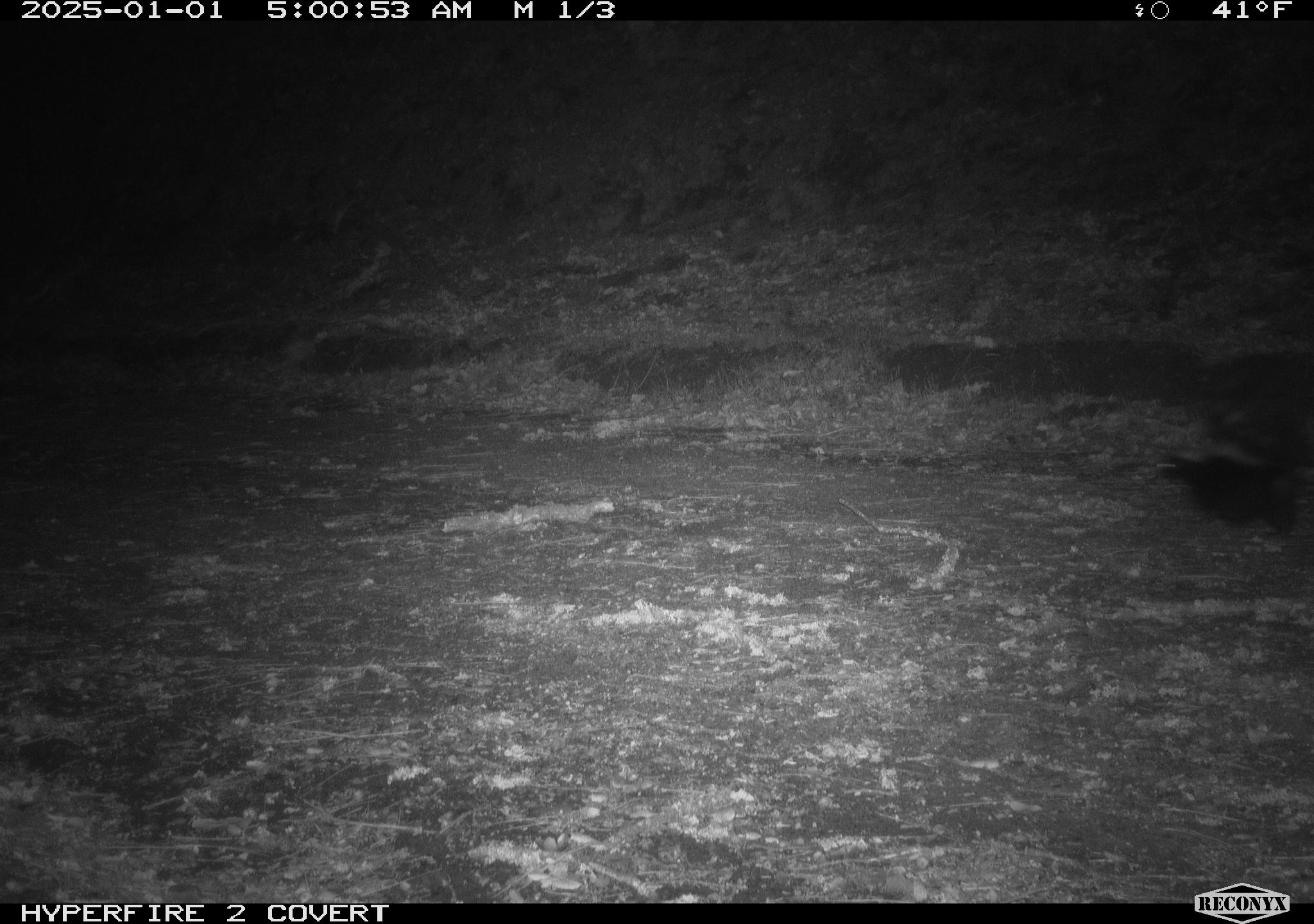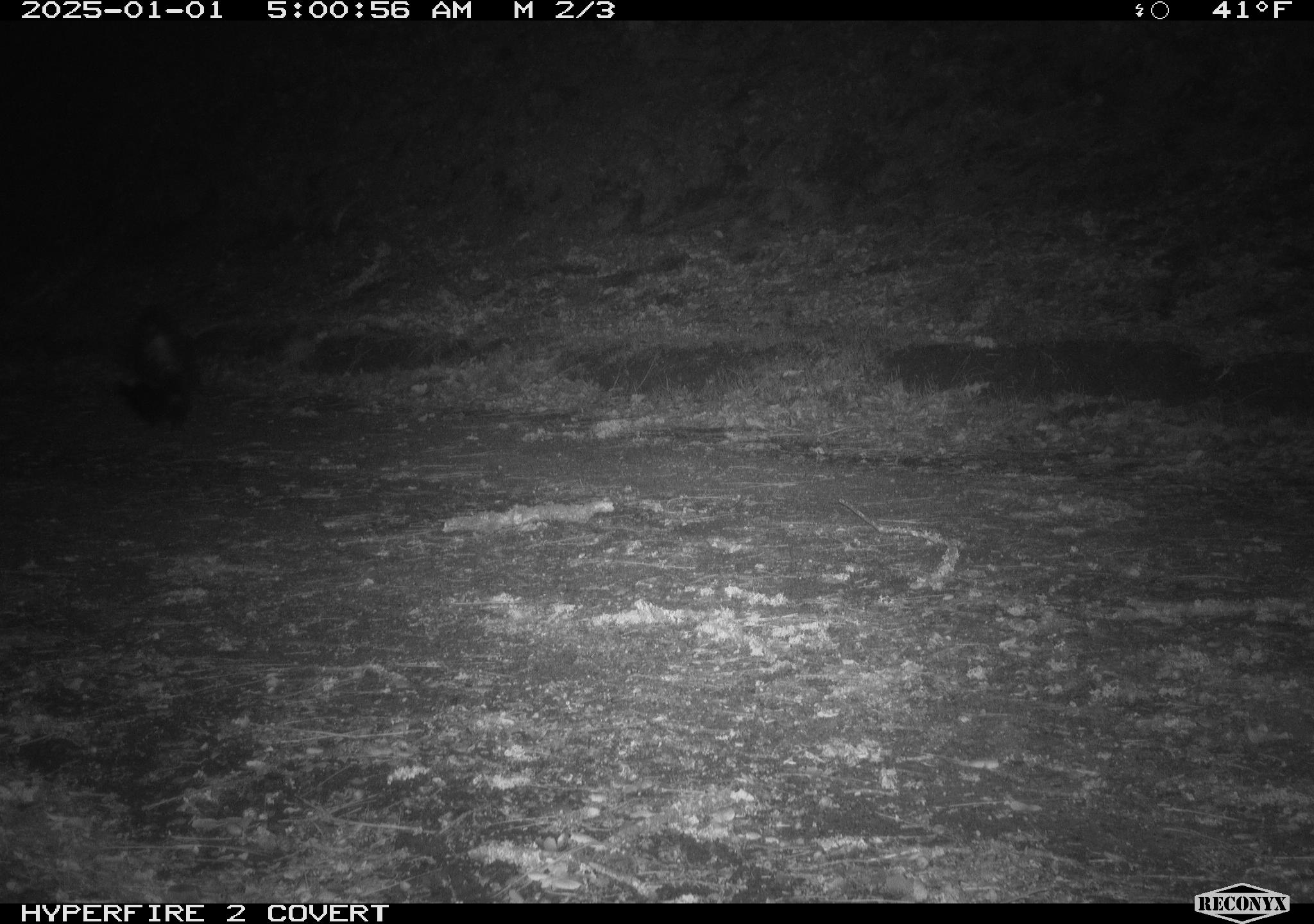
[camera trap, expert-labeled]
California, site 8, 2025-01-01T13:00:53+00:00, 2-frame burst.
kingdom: Animalia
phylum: Chordata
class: Mammalia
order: Carnivora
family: Mephitidae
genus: Mephitis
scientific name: Mephitis mephitis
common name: striped skunk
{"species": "striped skunk (Mephitis mephitis)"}